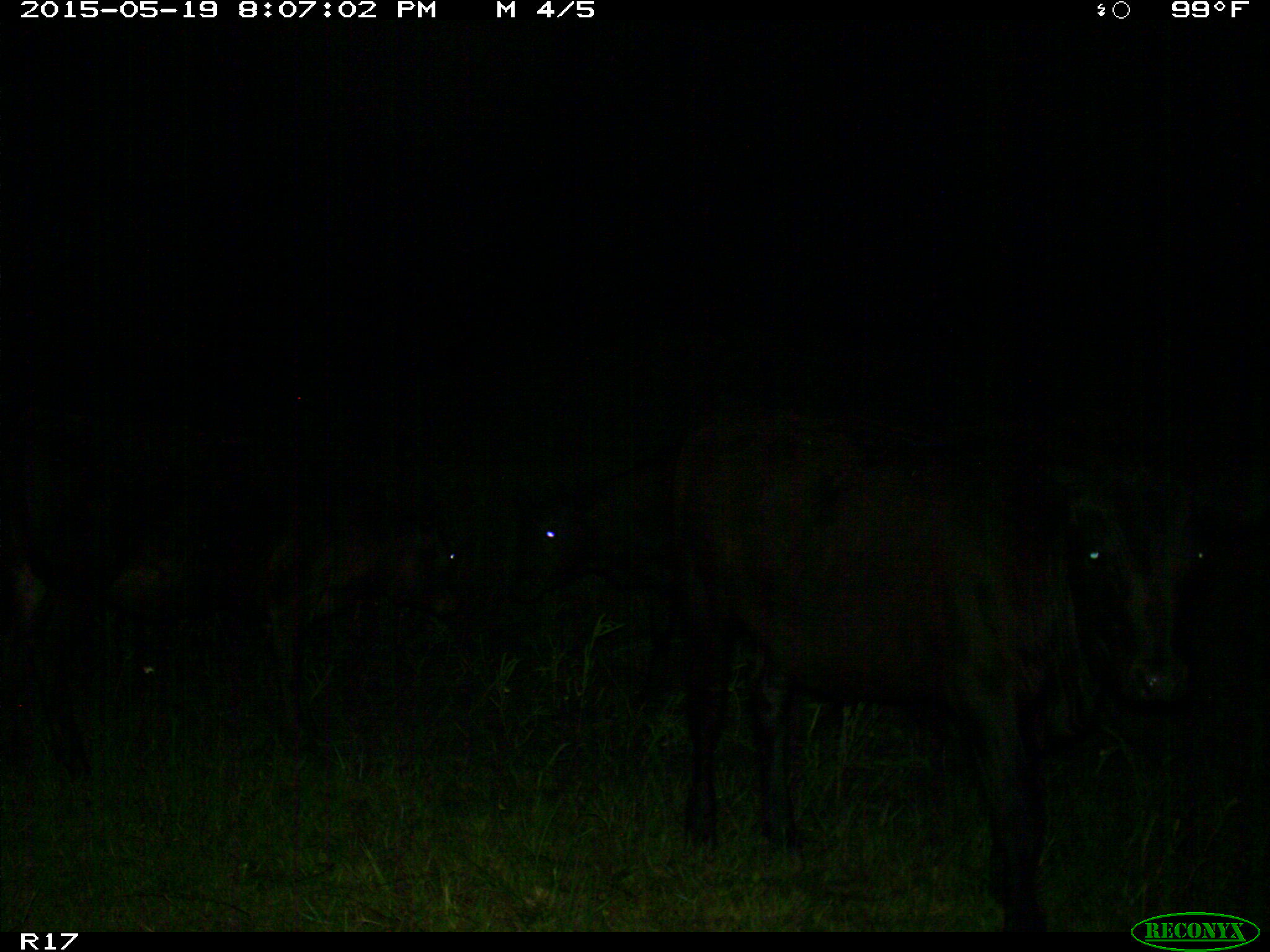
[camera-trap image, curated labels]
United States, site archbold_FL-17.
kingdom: Animalia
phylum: Chordata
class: Mammalia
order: Artiodactyla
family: Bovidae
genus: Bos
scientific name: Bos taurus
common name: domestic cow